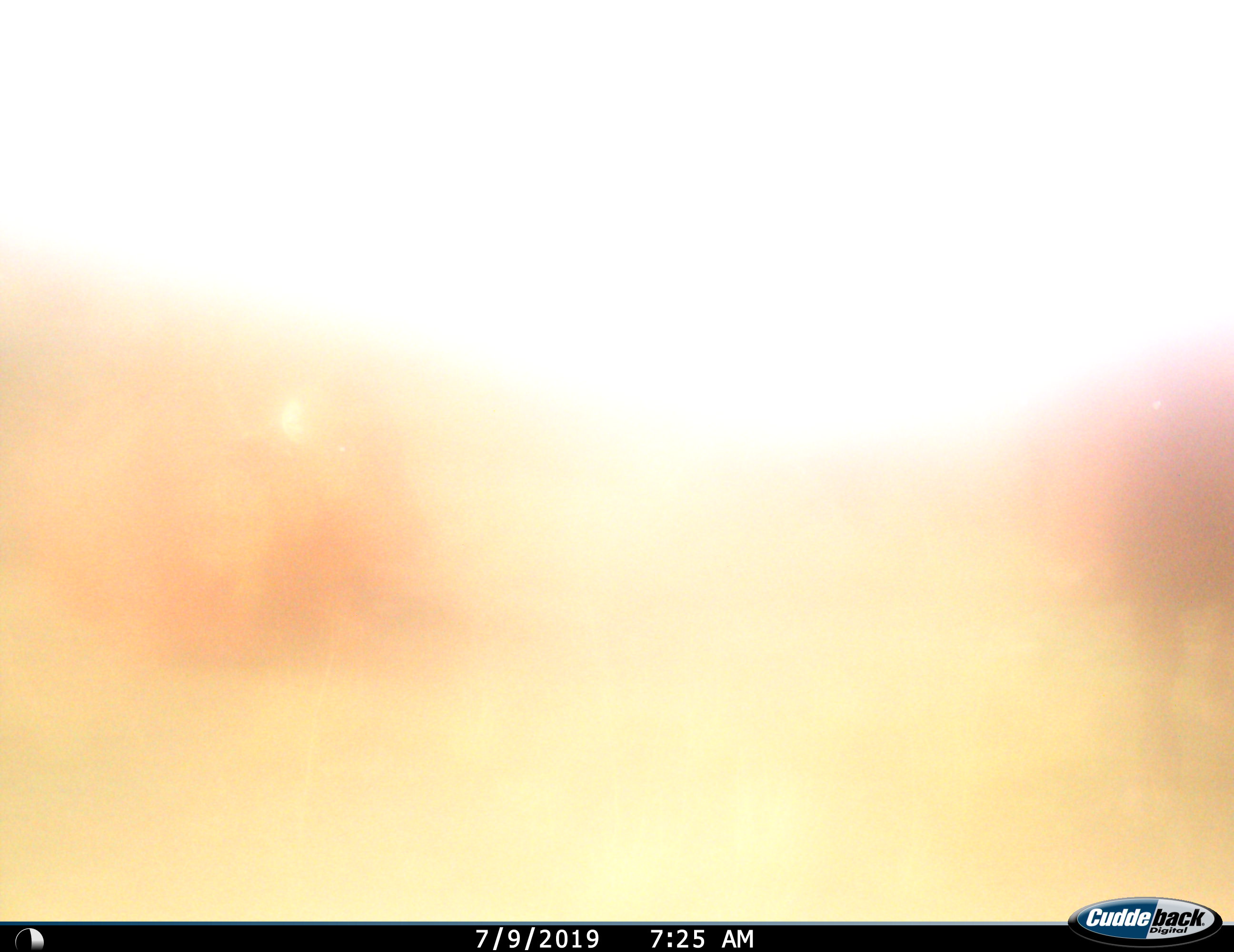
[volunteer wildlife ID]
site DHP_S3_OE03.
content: unidentified animal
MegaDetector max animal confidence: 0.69